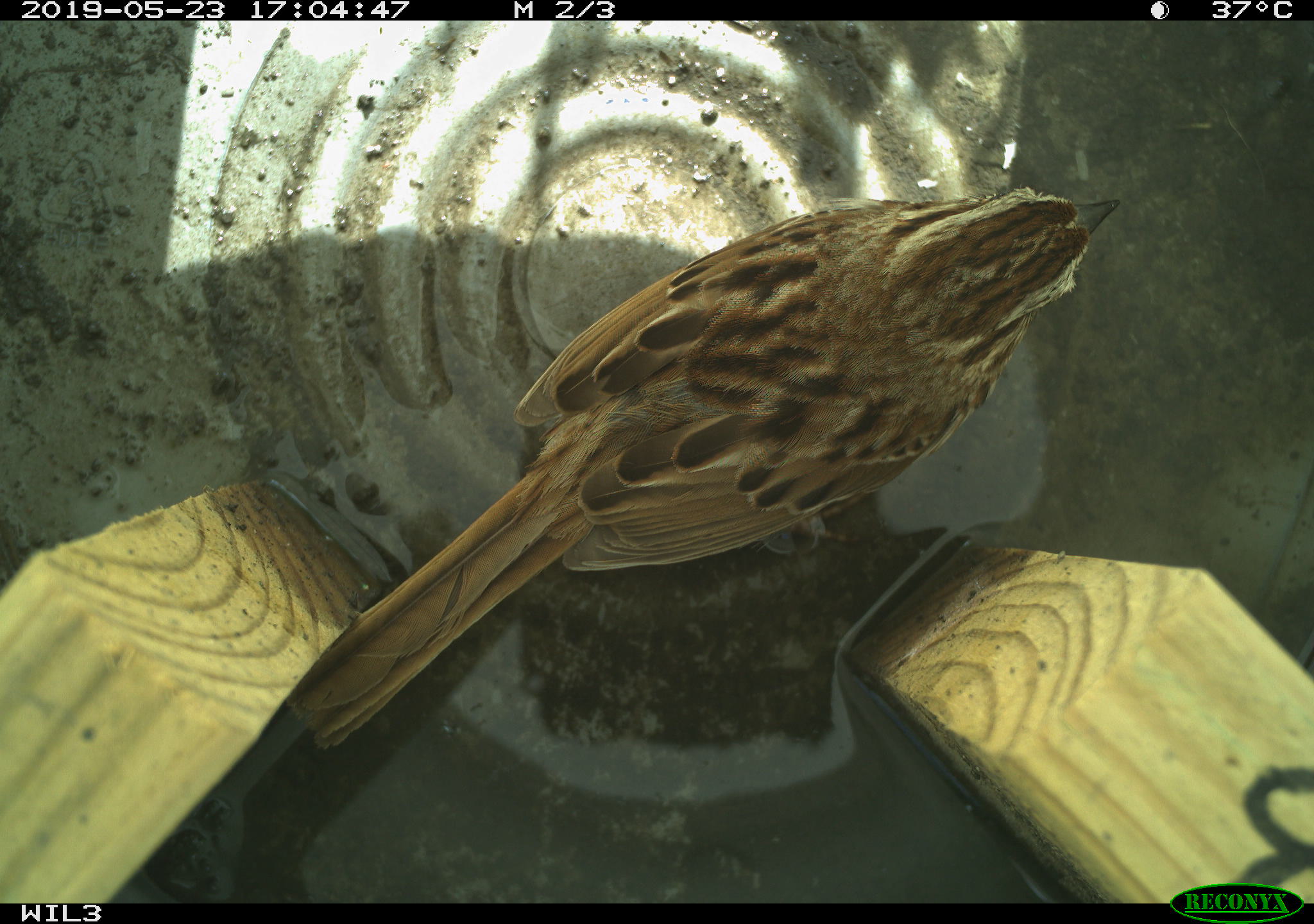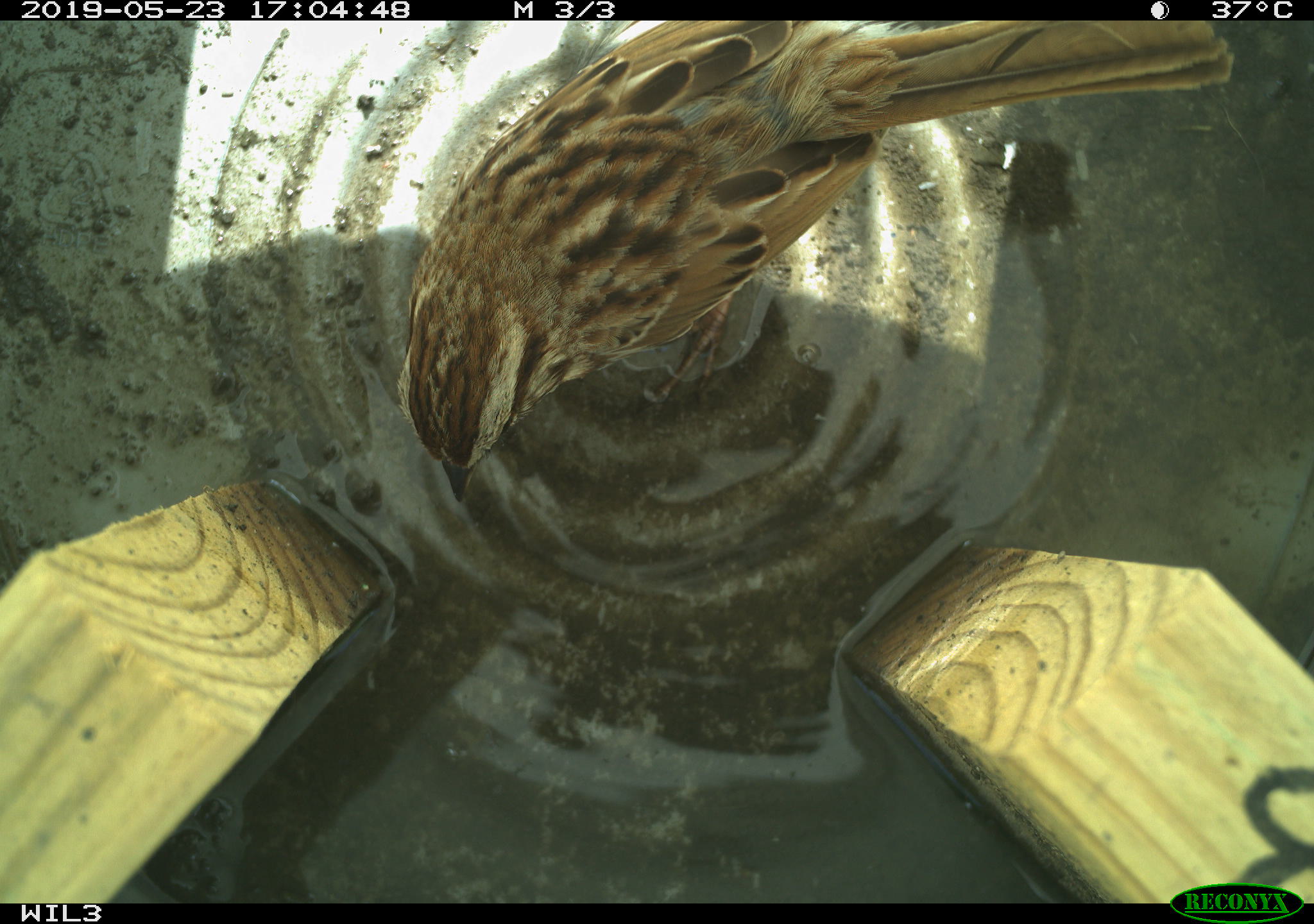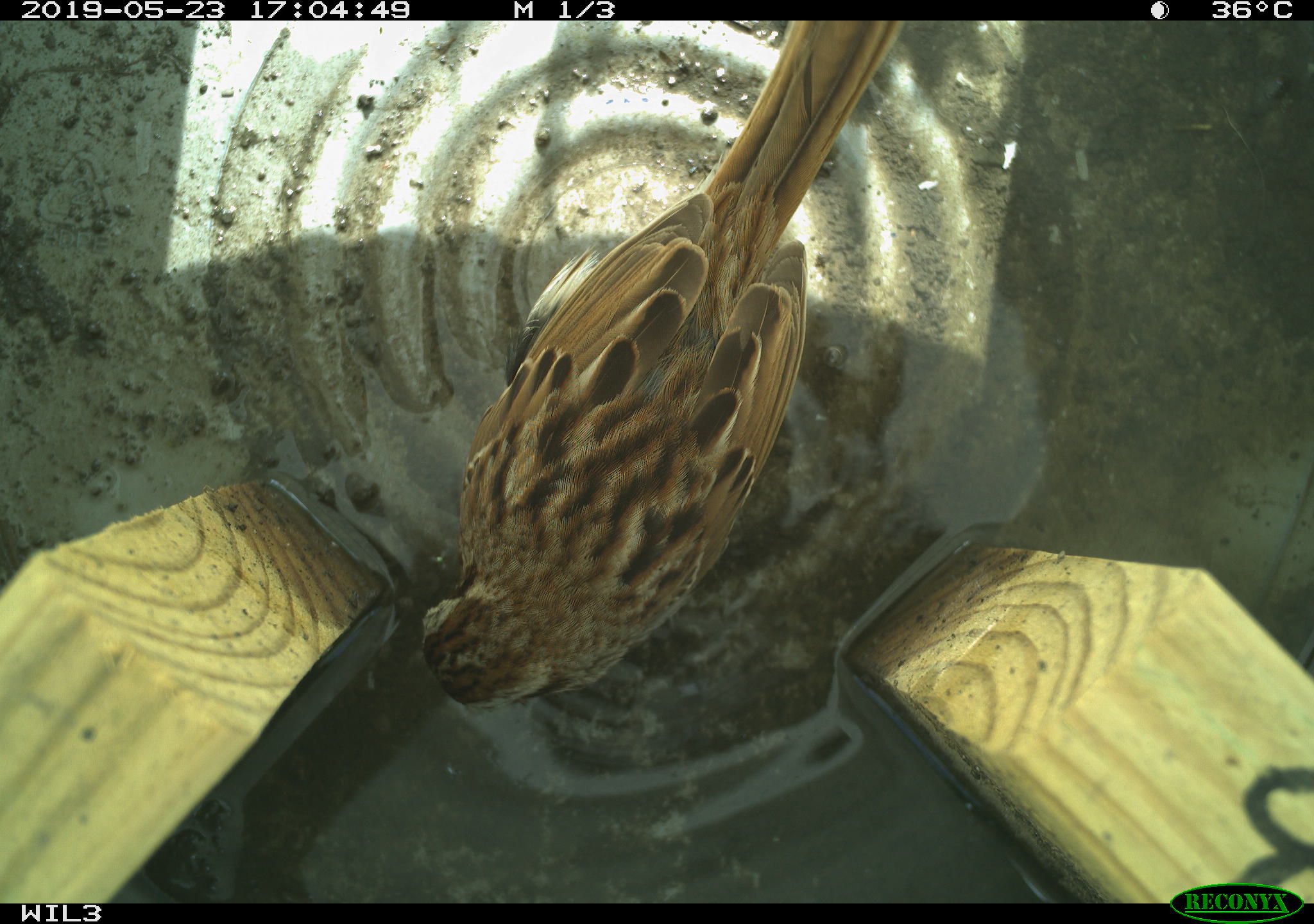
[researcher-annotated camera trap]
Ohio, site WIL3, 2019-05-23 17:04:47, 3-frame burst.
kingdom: Animalia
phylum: Chordata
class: Aves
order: Passeriformes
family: Passerellidae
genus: Melospiza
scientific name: Melospiza melodia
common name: song sparrow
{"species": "song sparrow (Melospiza melodia)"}